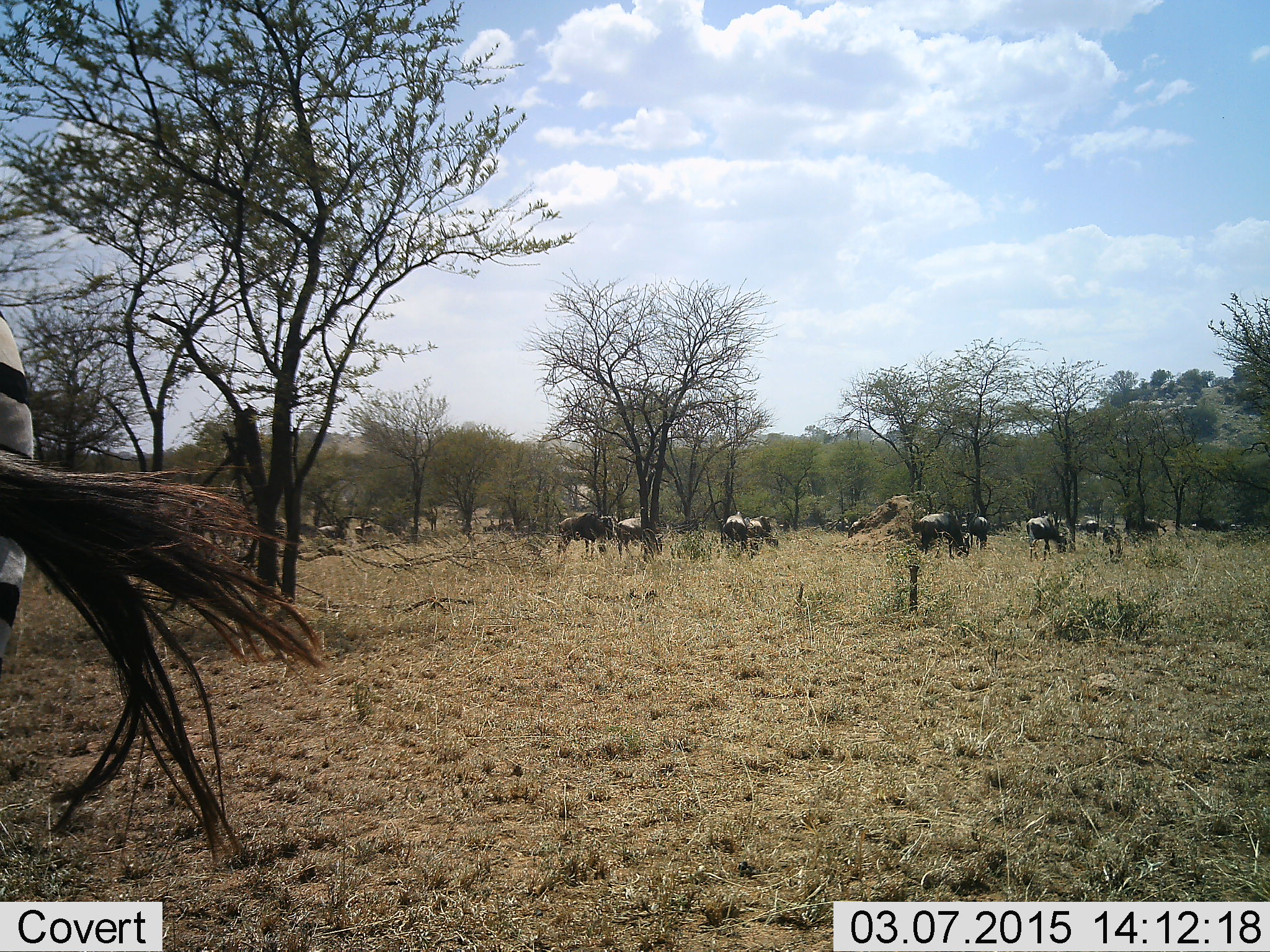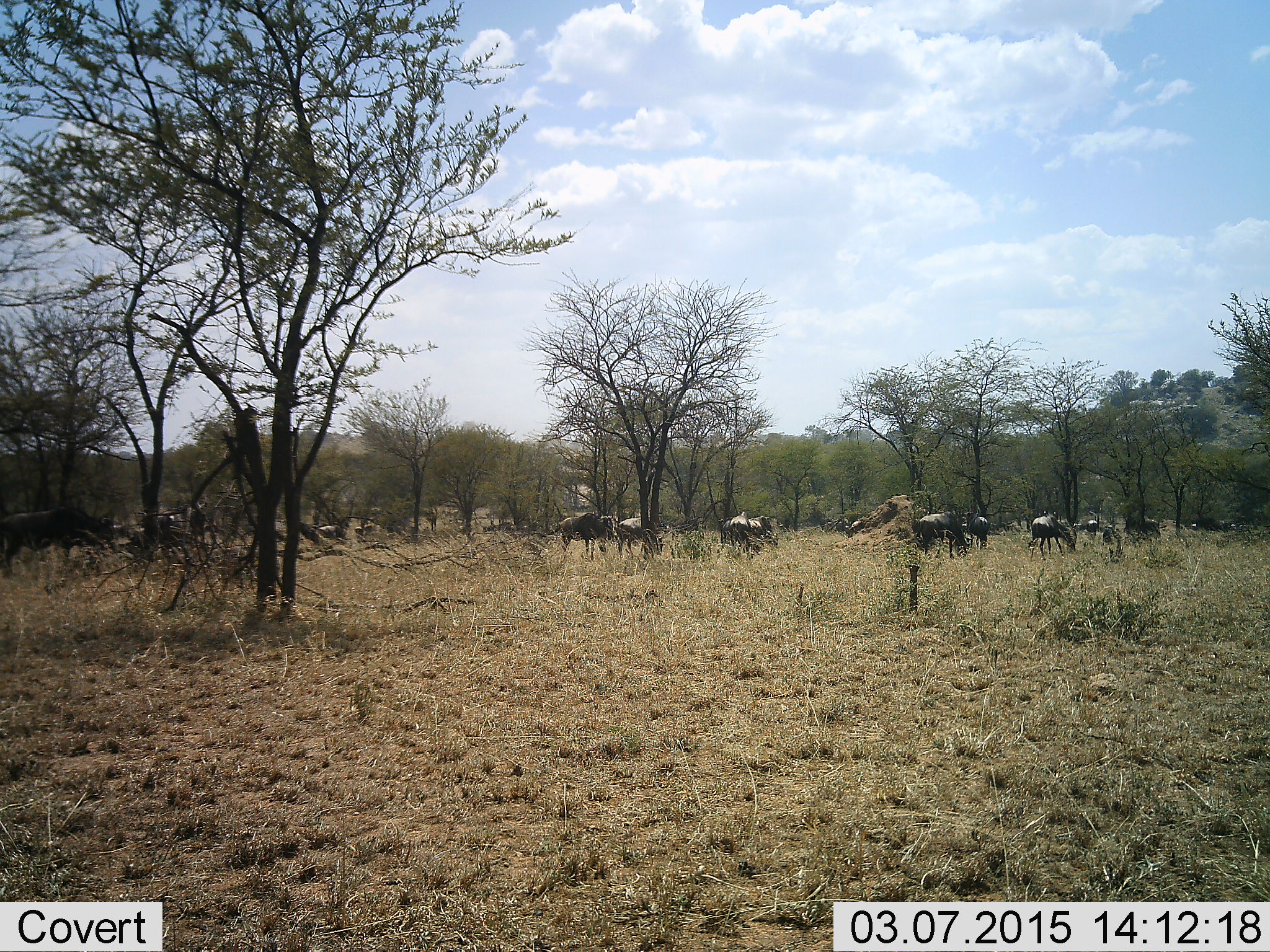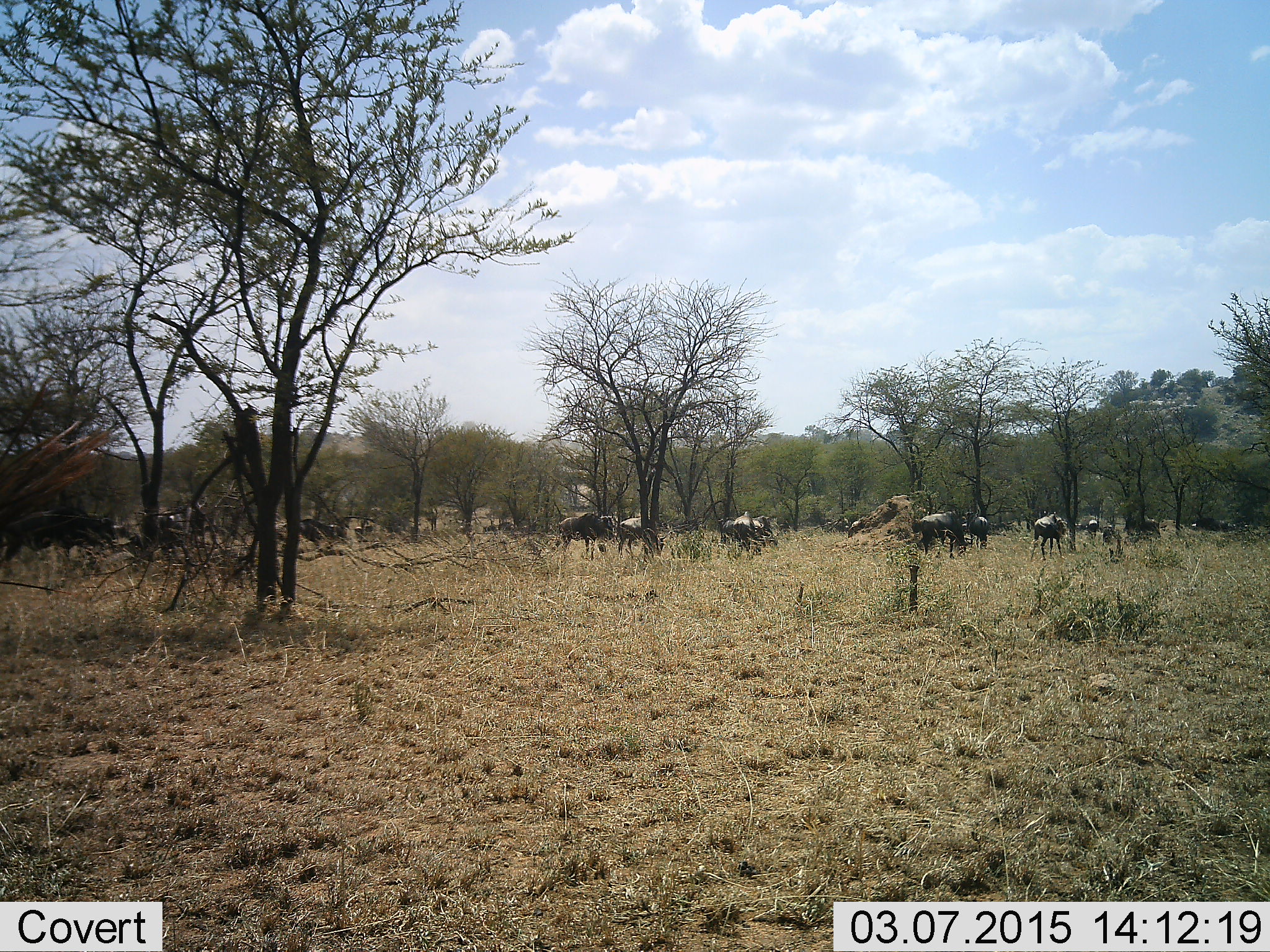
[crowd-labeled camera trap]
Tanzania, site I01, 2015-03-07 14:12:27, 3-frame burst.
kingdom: Animalia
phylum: Chordata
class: Mammalia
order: Artiodactyla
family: Bovidae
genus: Connochaetes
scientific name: Connochaetes taurinus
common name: blue wildebeest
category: wildebeest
Wildebeest (blue wildebeest) (Connochaetes taurinus), count 11-50. Behavior (volunteer vote fractions): standing 65%, resting 12%, moving 29%, interacting 6%. Young present (vote fraction): 0%. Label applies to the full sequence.